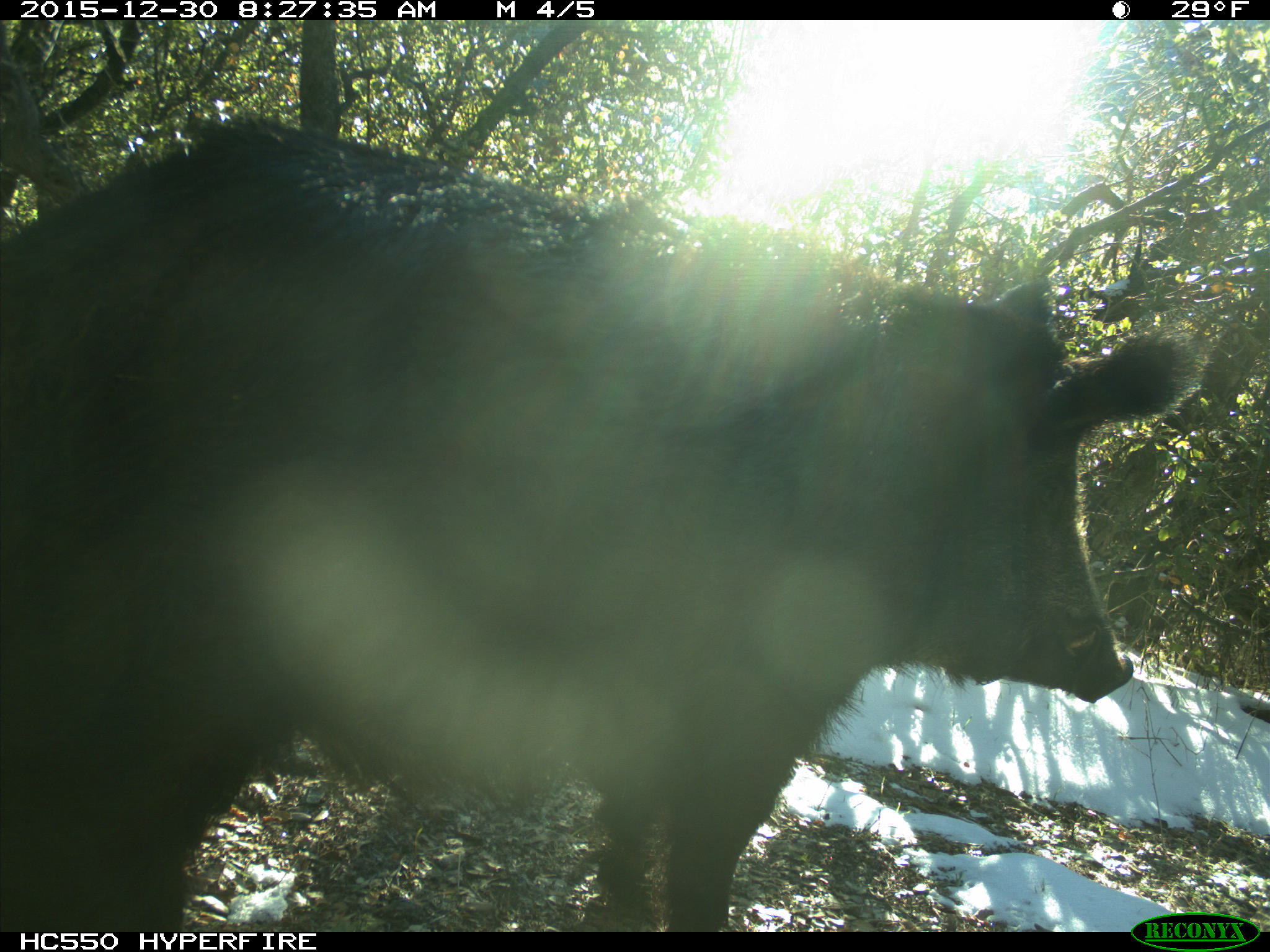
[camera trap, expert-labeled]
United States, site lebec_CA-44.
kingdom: Animalia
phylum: Chordata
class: Mammalia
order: Artiodactyla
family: Suidae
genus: Sus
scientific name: Sus scrofa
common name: wild boar